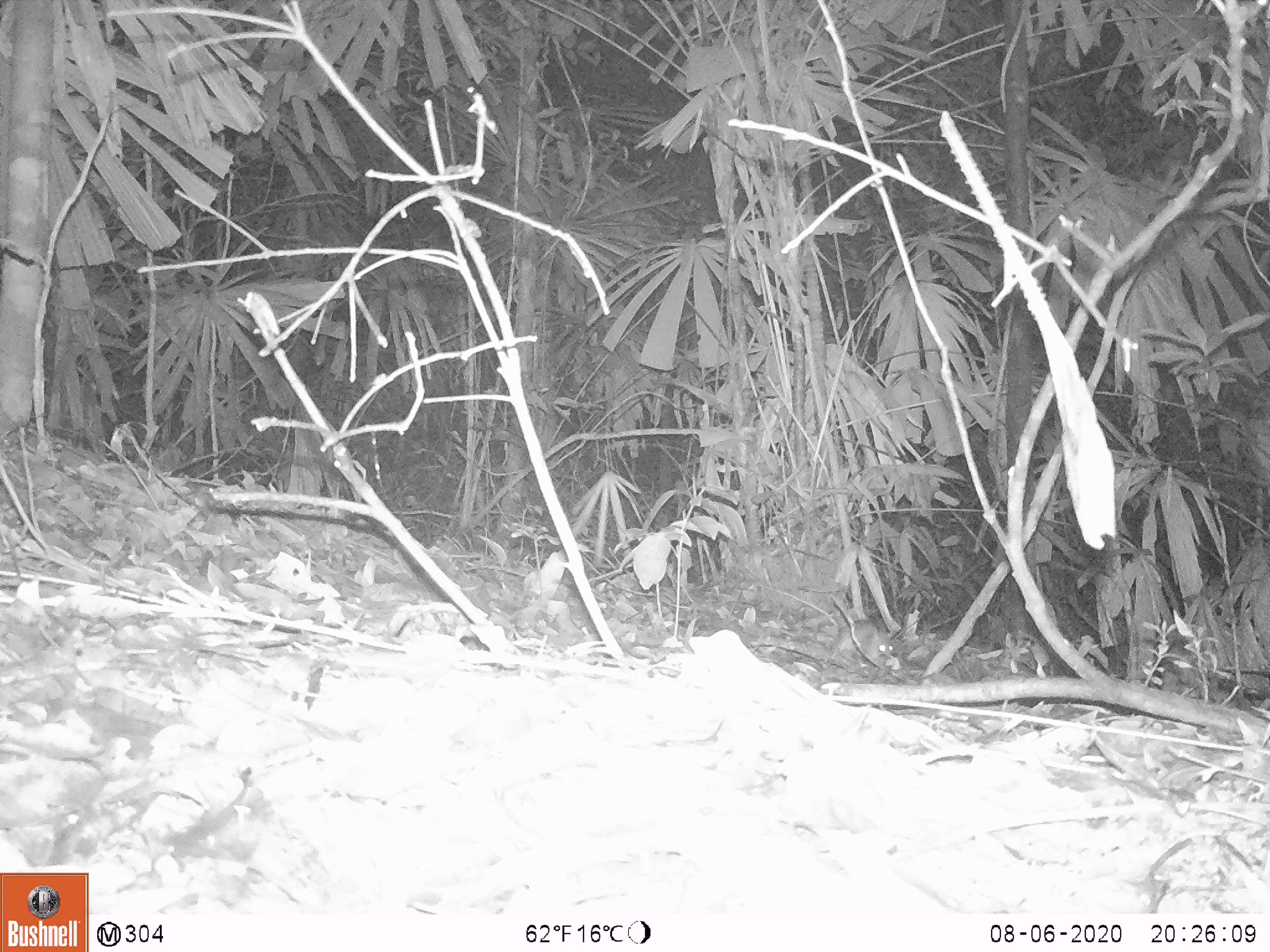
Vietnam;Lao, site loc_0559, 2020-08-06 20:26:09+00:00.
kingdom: Animalia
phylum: Chordata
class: Mammalia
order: Rodentia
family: Muridae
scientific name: Muridae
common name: old-world mice and rats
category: unidentified murid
Unidentified murid (old-world mice and rats) (Muridae). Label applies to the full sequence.